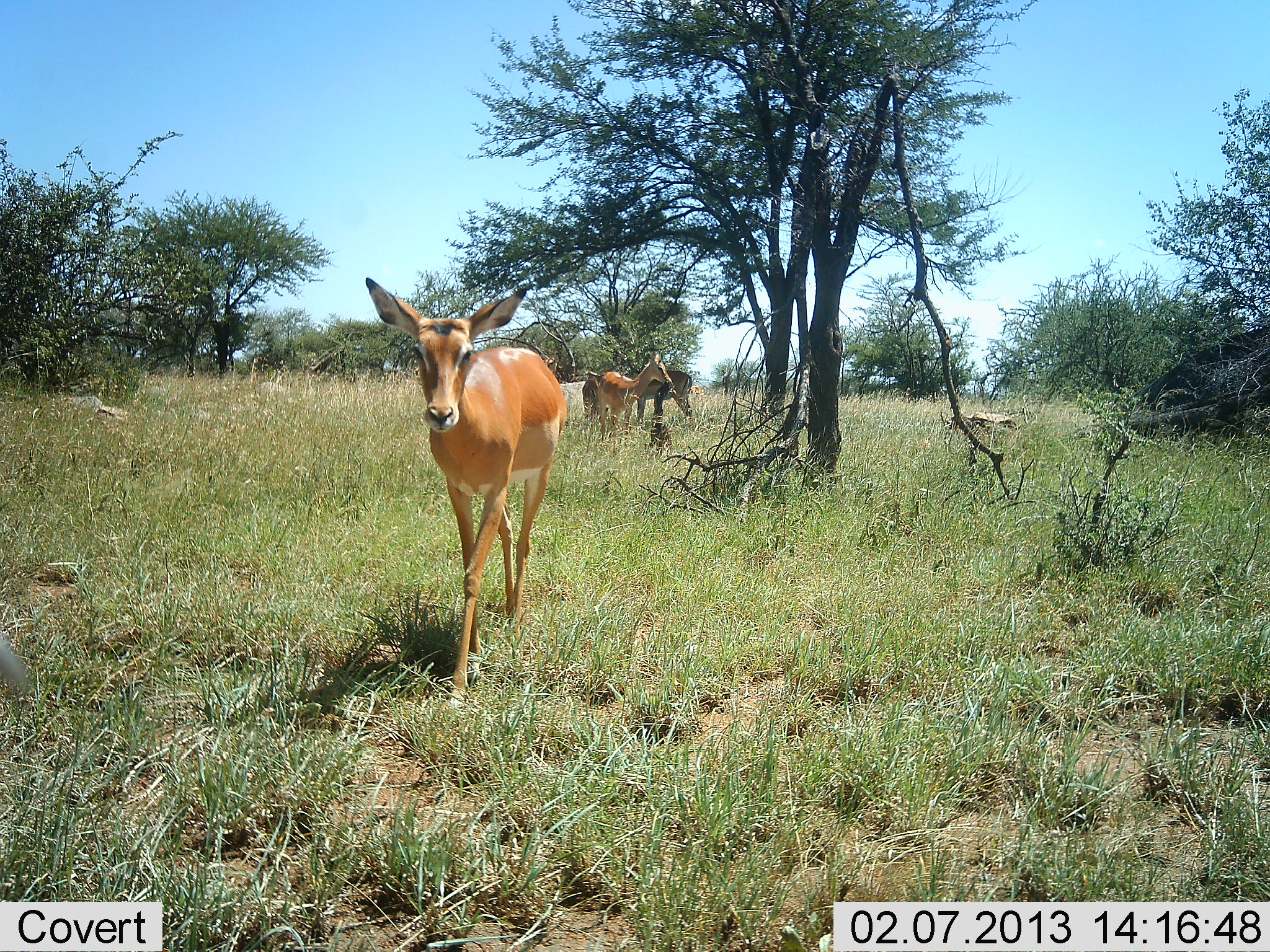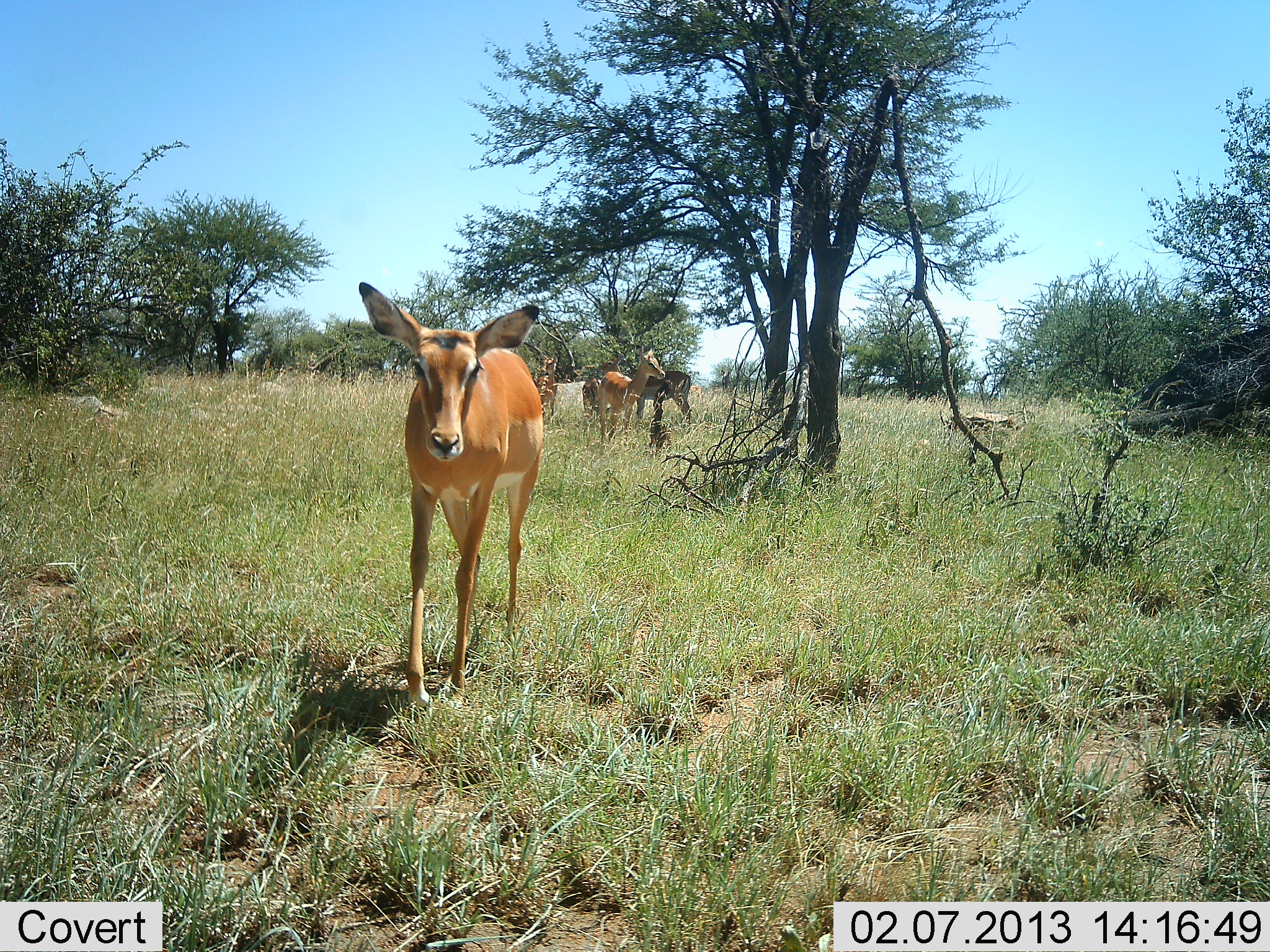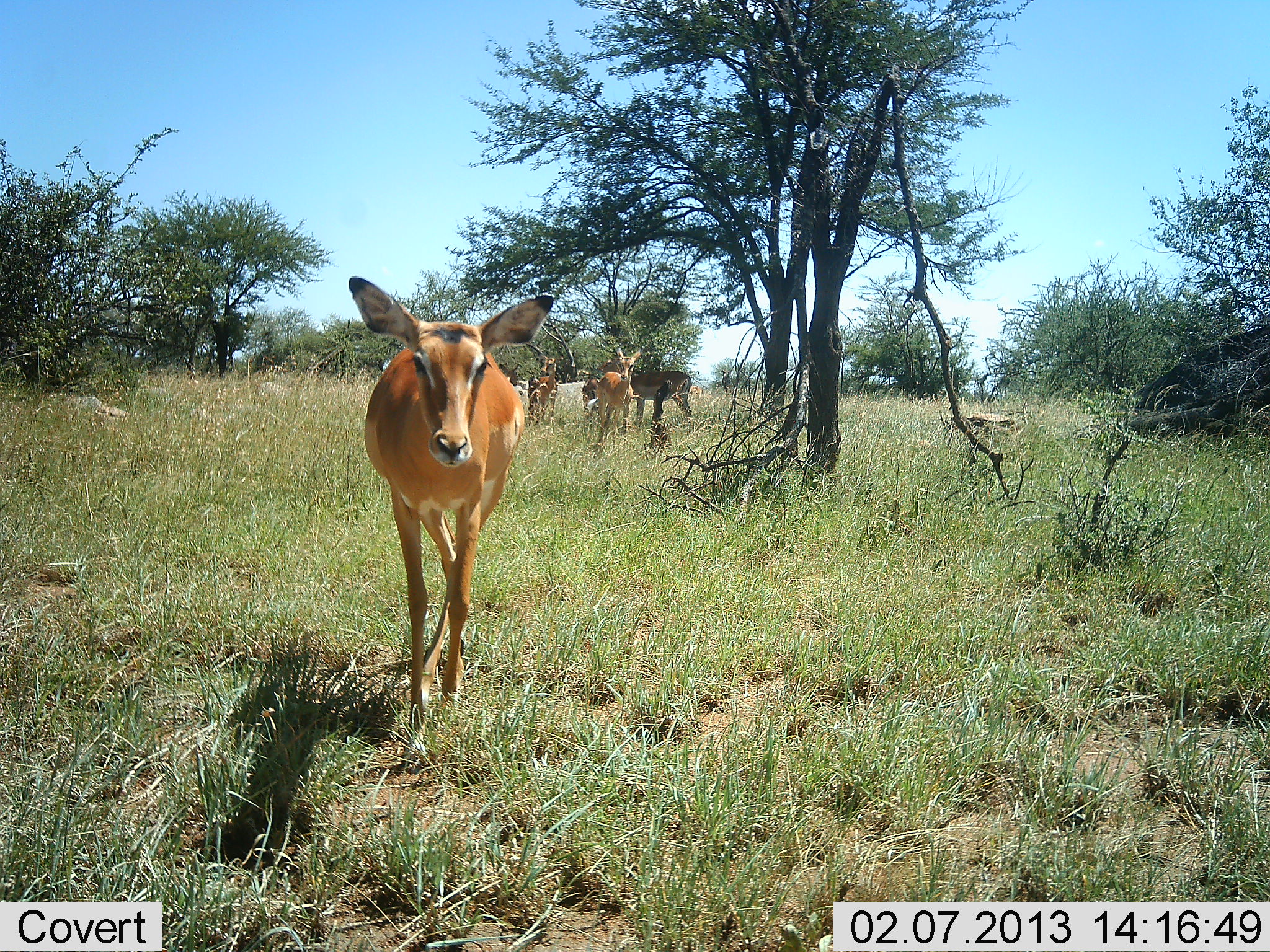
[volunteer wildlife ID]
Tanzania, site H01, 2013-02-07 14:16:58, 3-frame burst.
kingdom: Animalia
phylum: Chordata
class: Mammalia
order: Artiodactyla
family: Bovidae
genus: Aepyceros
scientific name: Aepyceros melampus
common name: impala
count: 4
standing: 79%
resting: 21%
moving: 68%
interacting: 11%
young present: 11%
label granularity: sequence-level